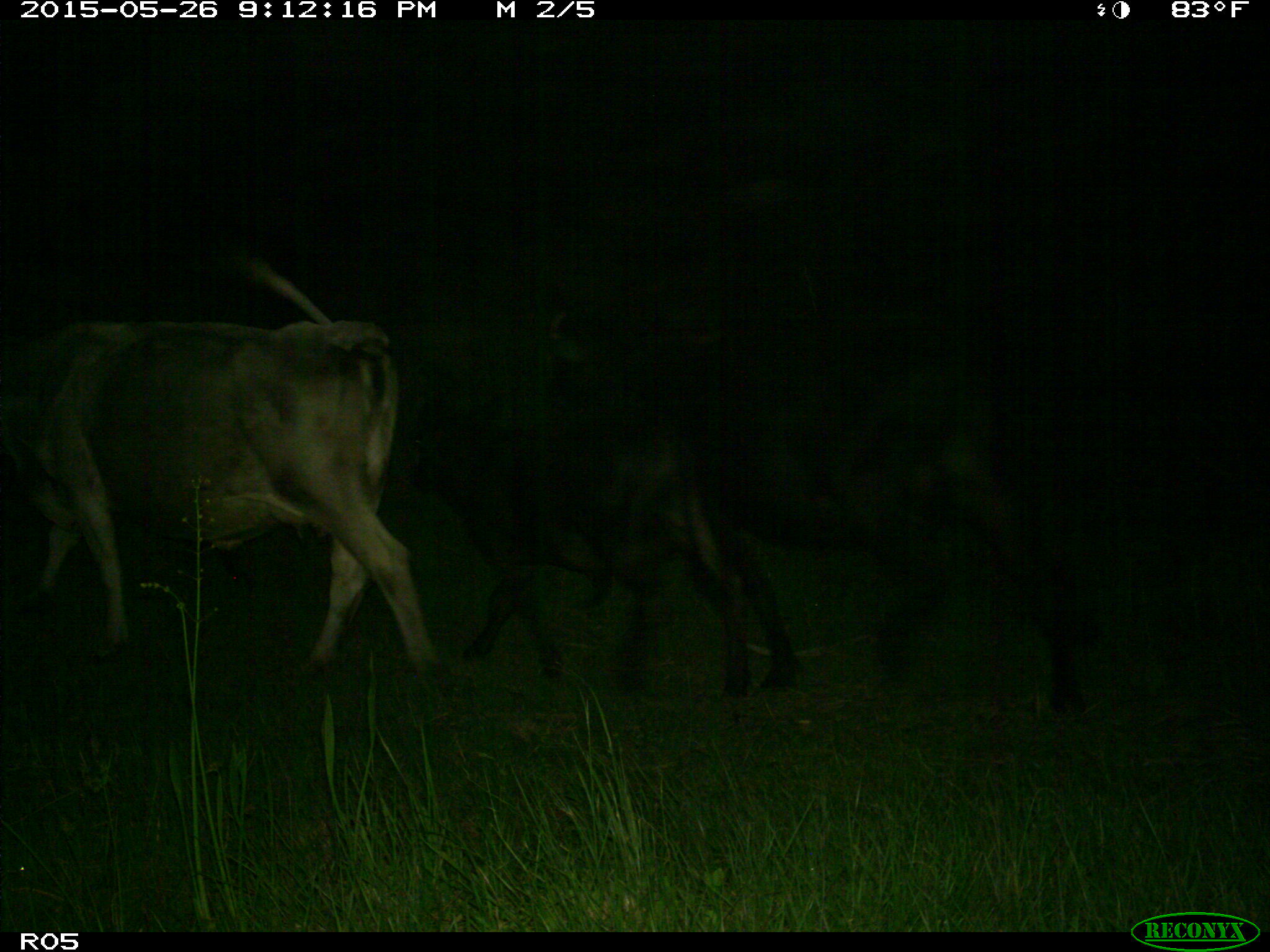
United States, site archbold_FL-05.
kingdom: Animalia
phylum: Chordata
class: Mammalia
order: Artiodactyla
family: Bovidae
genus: Bos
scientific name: Bos taurus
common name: domestic cow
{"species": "Bos taurus (domestic cow)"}